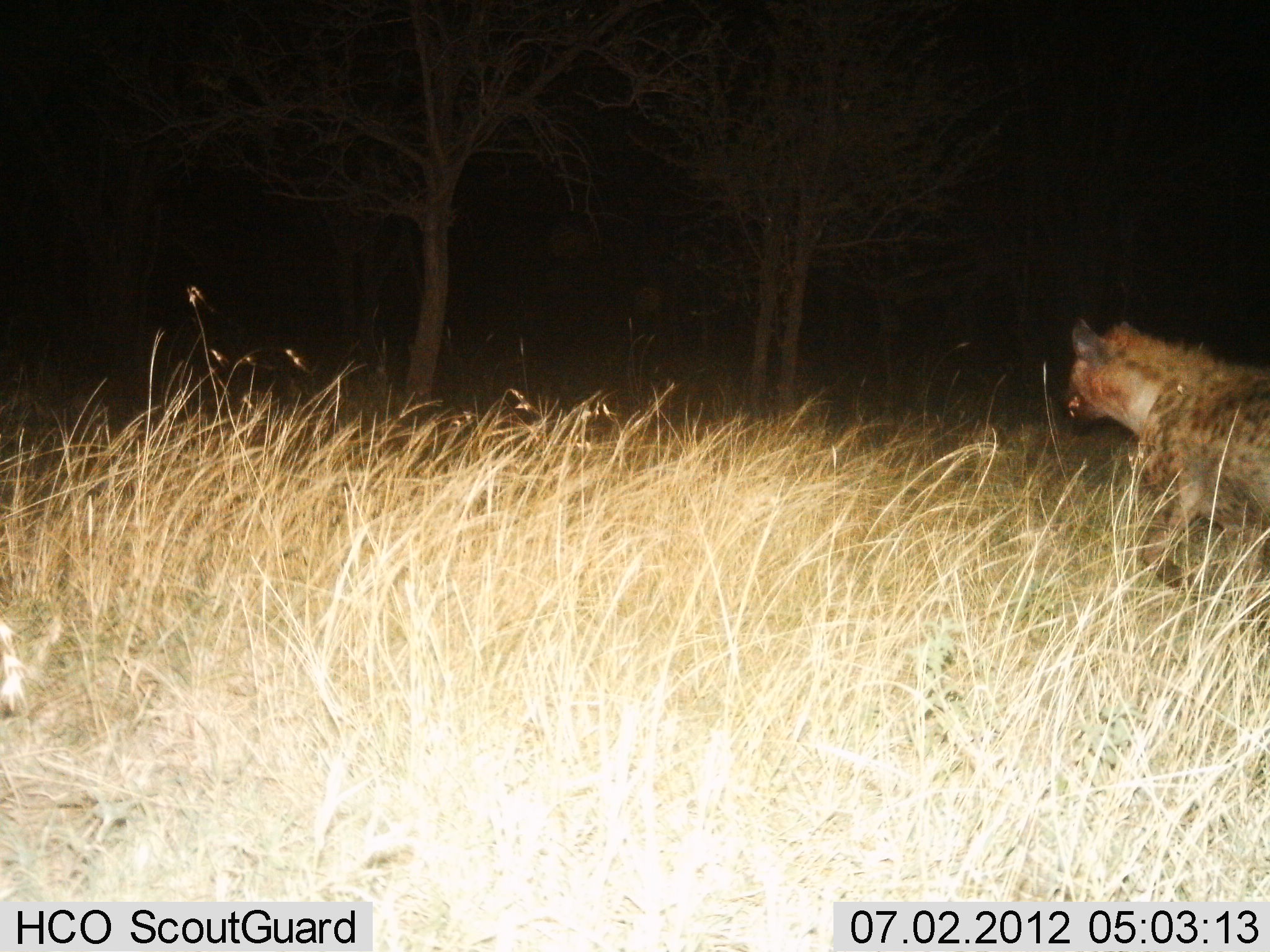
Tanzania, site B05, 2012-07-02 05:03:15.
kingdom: Animalia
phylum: Chordata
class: Mammalia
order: Carnivora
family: Hyaenidae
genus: Crocuta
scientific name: Crocuta crocuta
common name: spotted hyena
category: hyenaspotted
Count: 1.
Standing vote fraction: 10%.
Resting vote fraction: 0%.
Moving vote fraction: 90%.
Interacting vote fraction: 0%.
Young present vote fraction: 0%.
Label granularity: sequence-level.